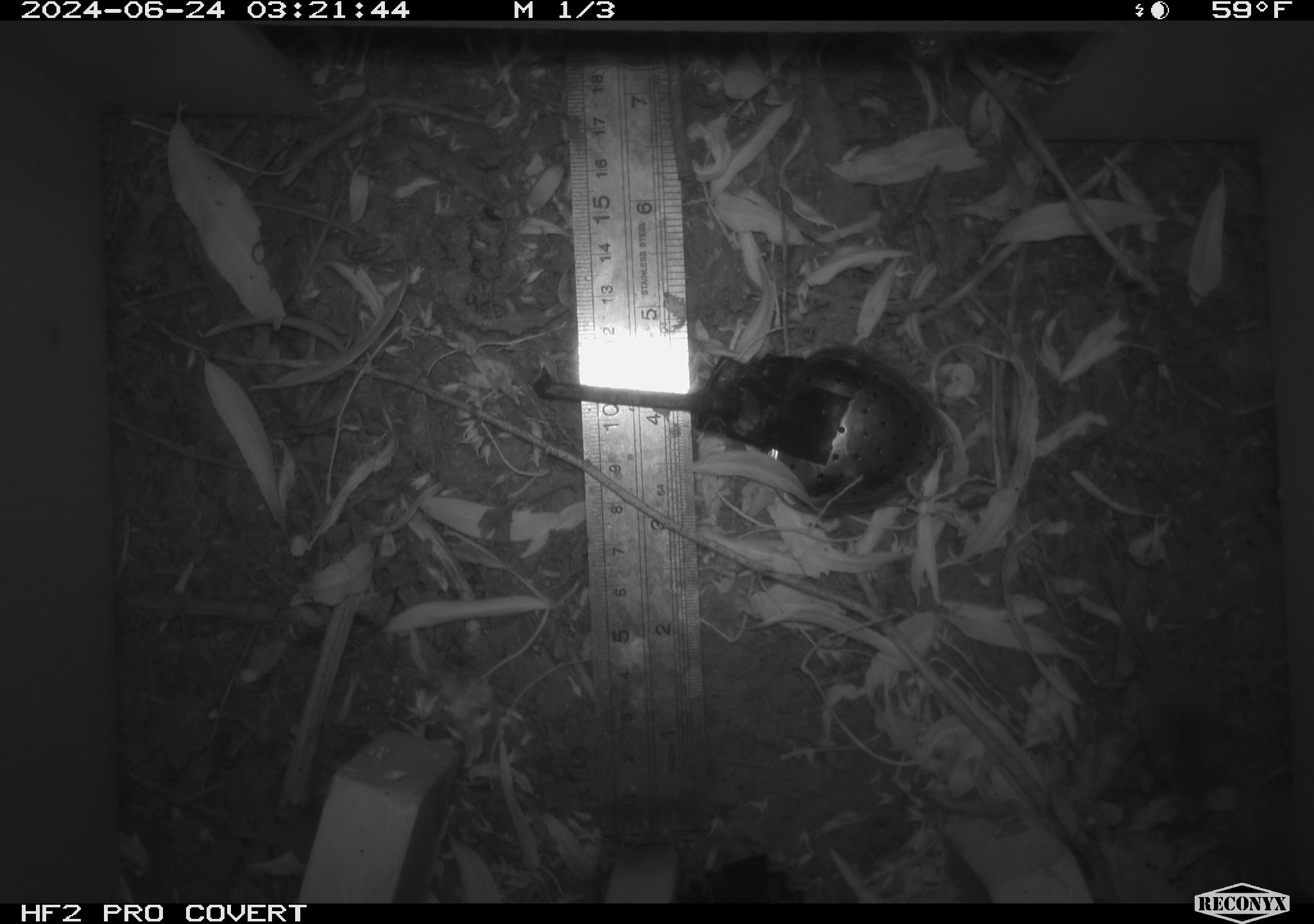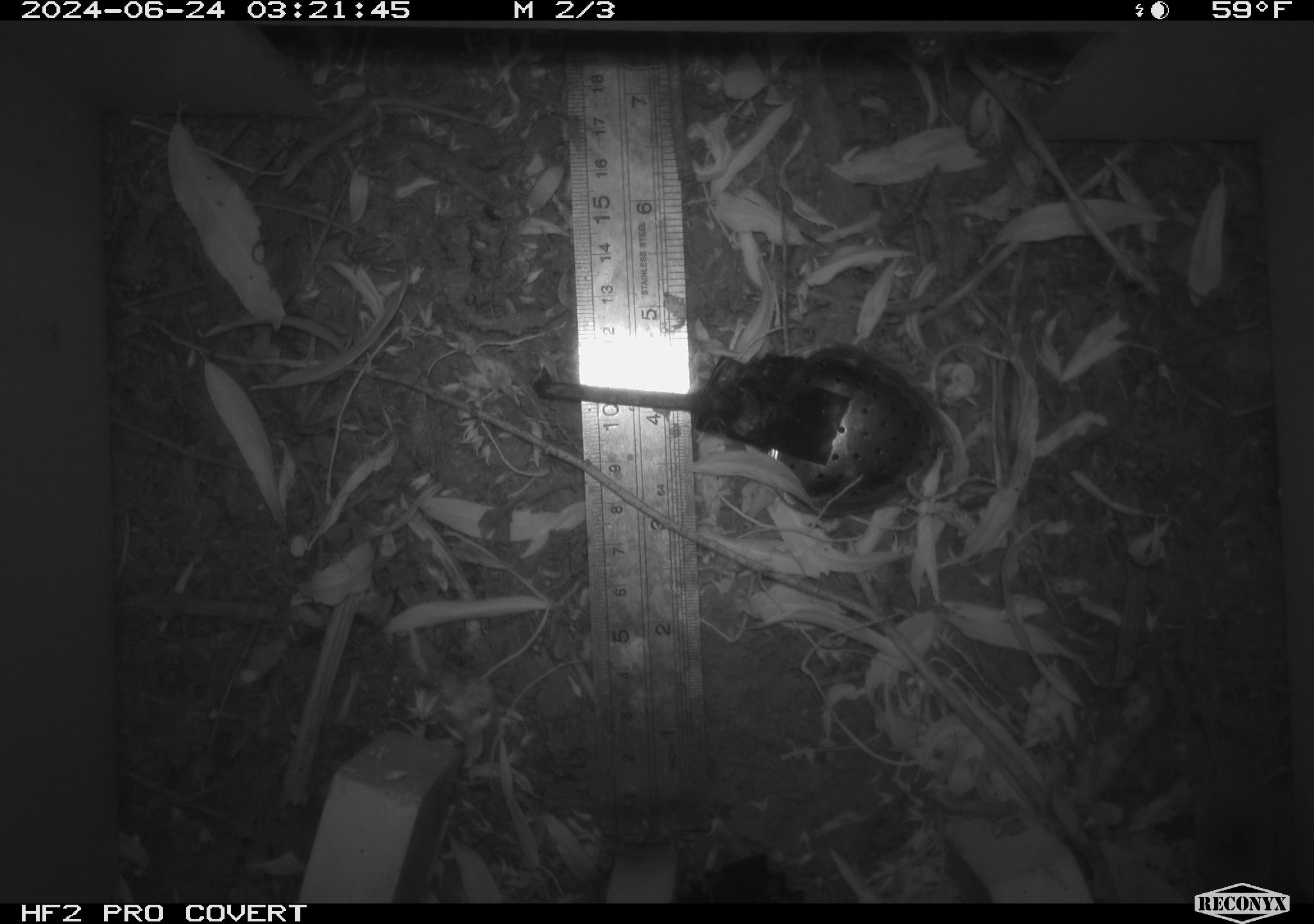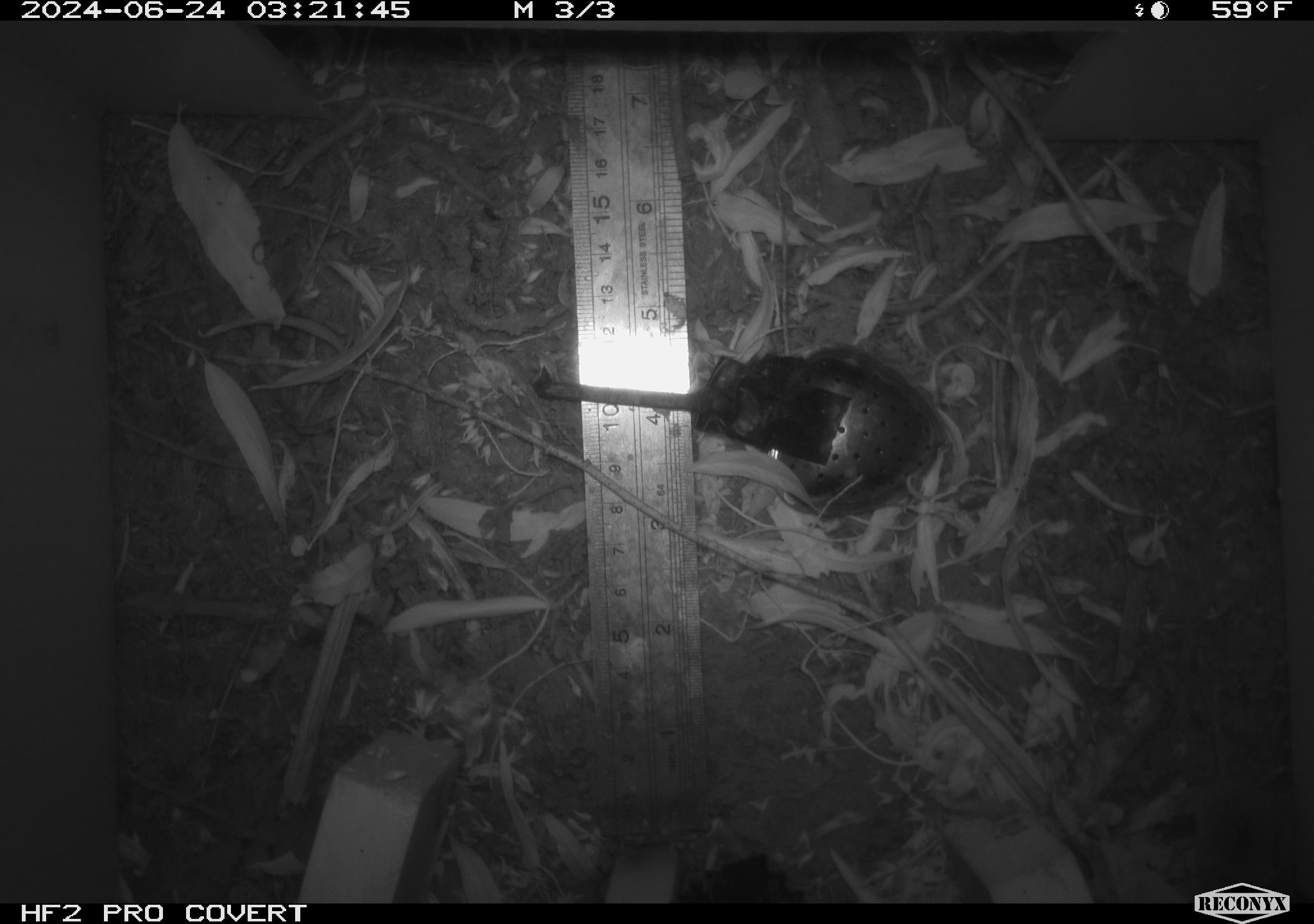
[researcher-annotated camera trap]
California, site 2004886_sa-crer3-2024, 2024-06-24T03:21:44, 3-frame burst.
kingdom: Animalia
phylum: Chordata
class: Mammalia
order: Eulipotyphla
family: Soricidae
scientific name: Soricidae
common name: shrews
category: soricidae family